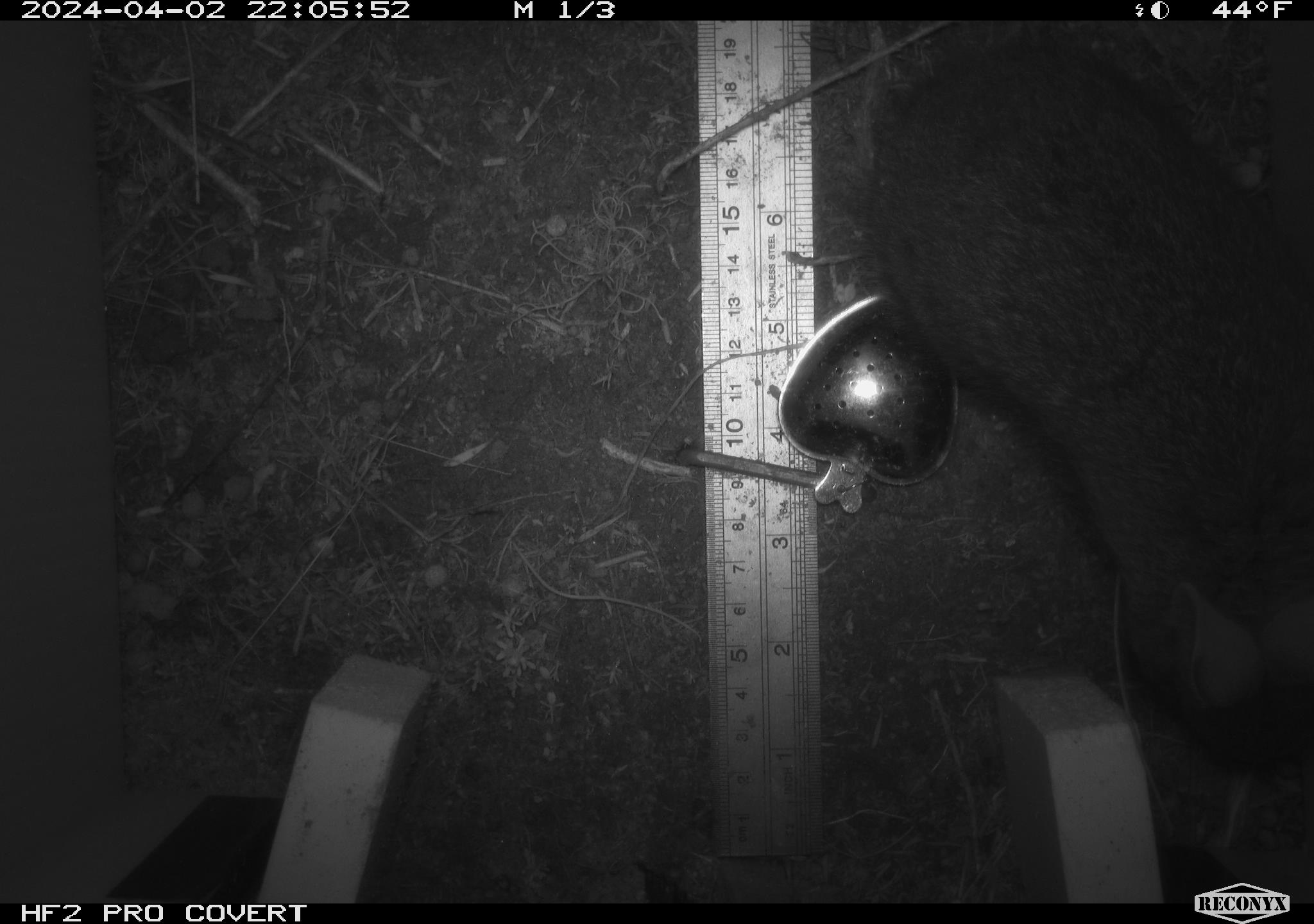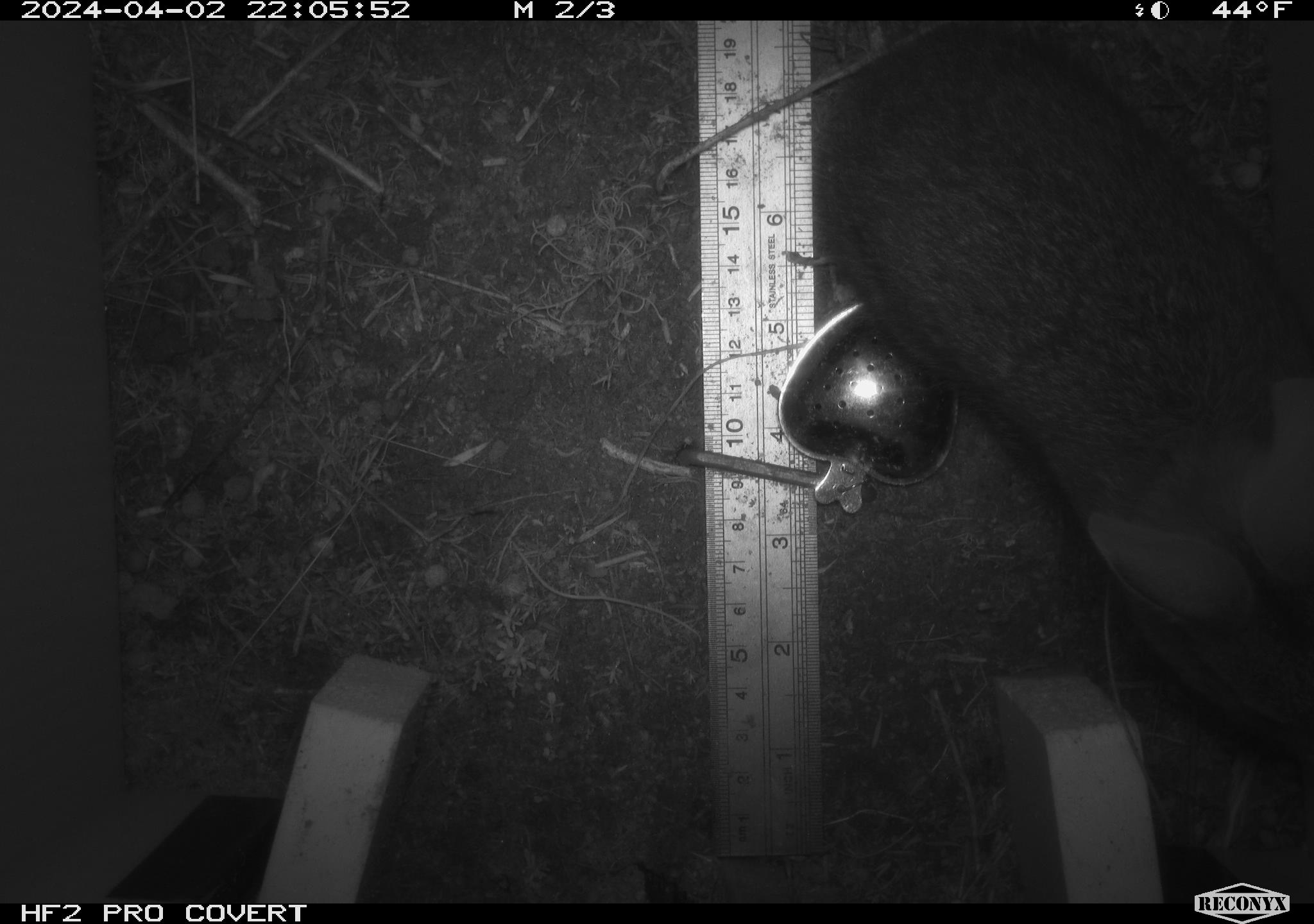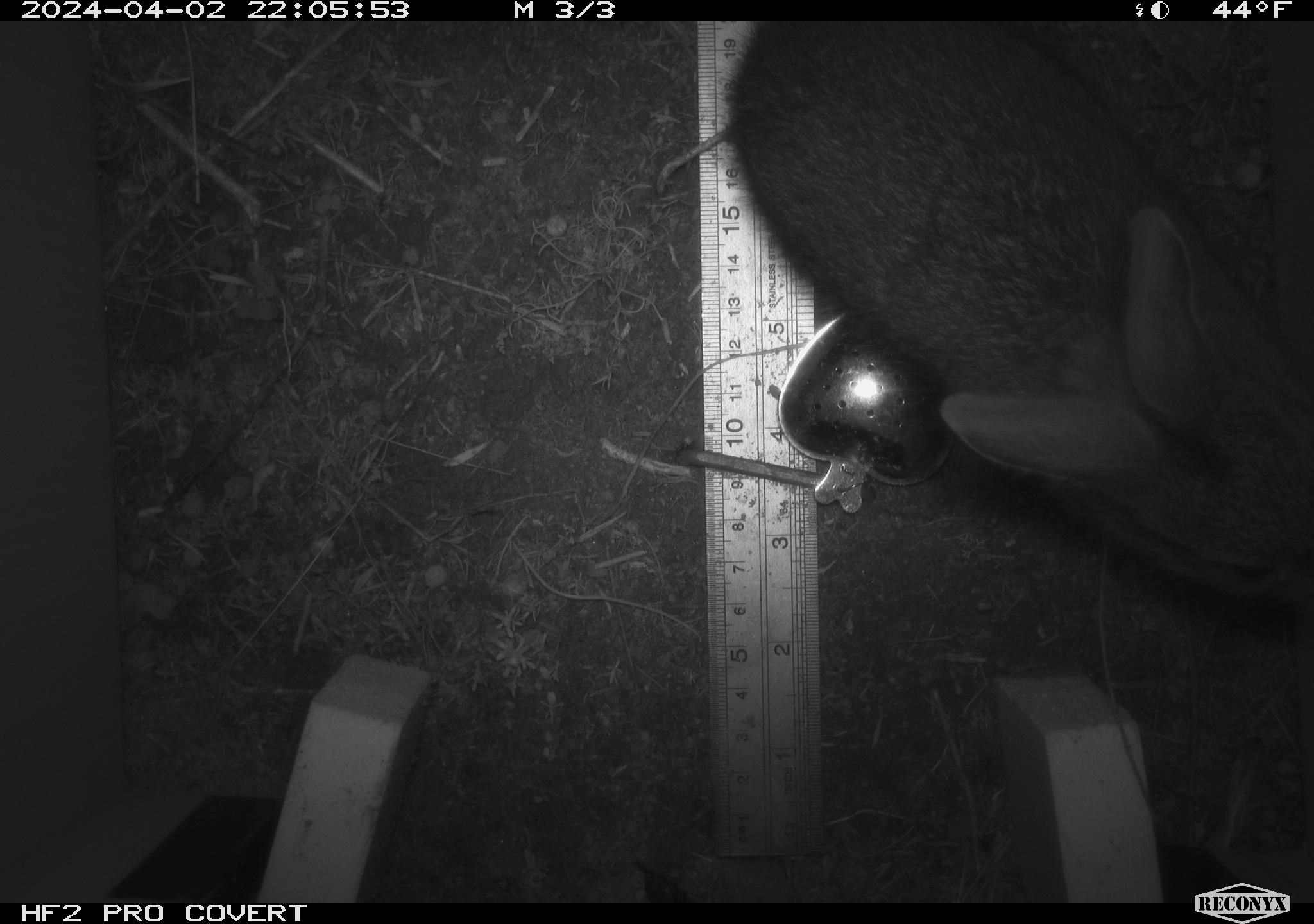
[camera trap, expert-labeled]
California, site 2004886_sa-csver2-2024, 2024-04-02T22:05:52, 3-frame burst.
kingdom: Animalia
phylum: Chordata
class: Mammalia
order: Lagomorpha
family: Leporidae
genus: Sylvilagus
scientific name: Sylvilagus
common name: cottontail rabbits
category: sylvilagus species